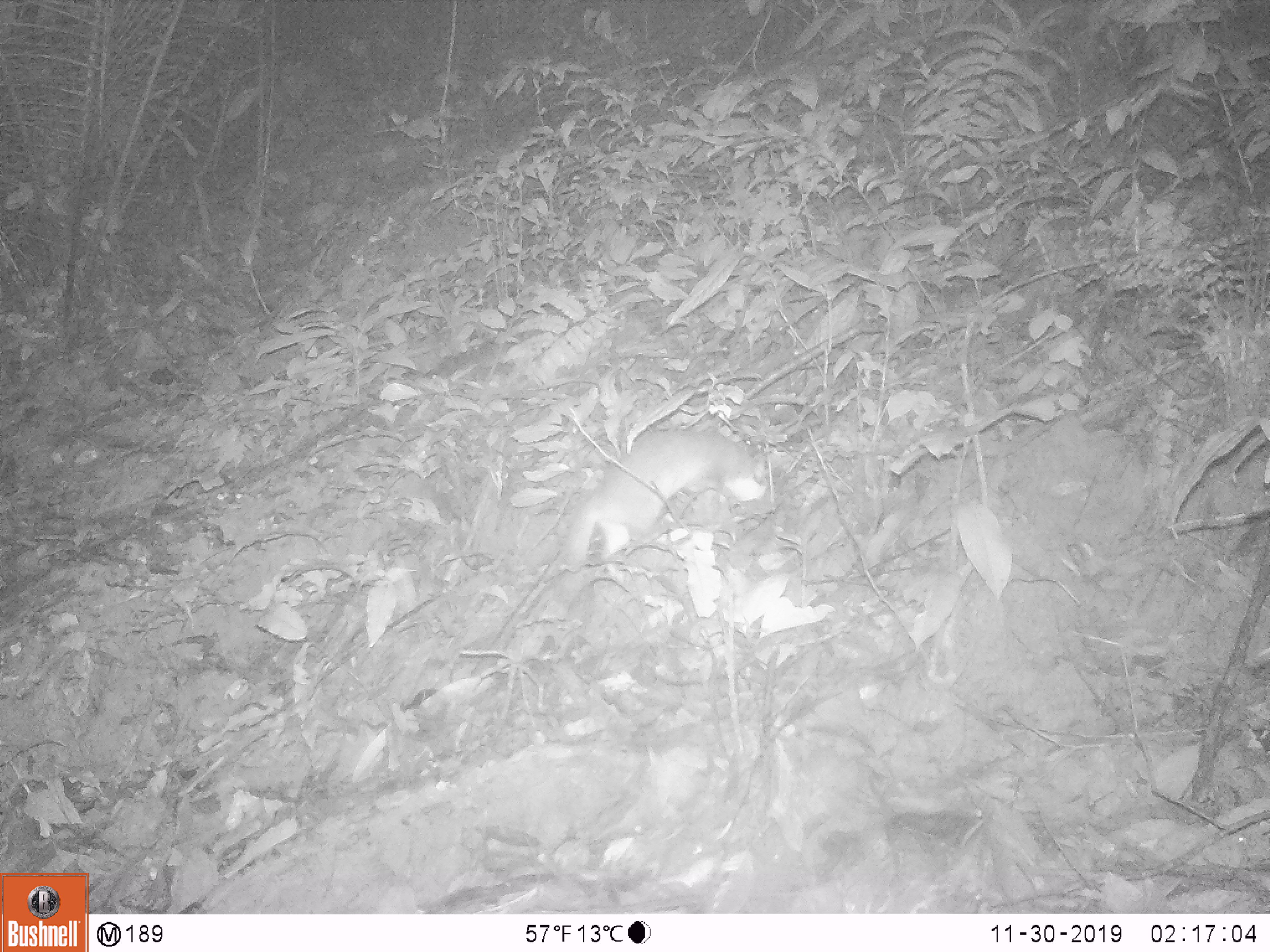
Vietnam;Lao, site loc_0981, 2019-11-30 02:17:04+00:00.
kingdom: Animalia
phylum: Chordata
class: Mammalia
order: Carnivora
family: Mustelidae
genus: Melogale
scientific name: Melogale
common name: ferret badger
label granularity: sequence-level